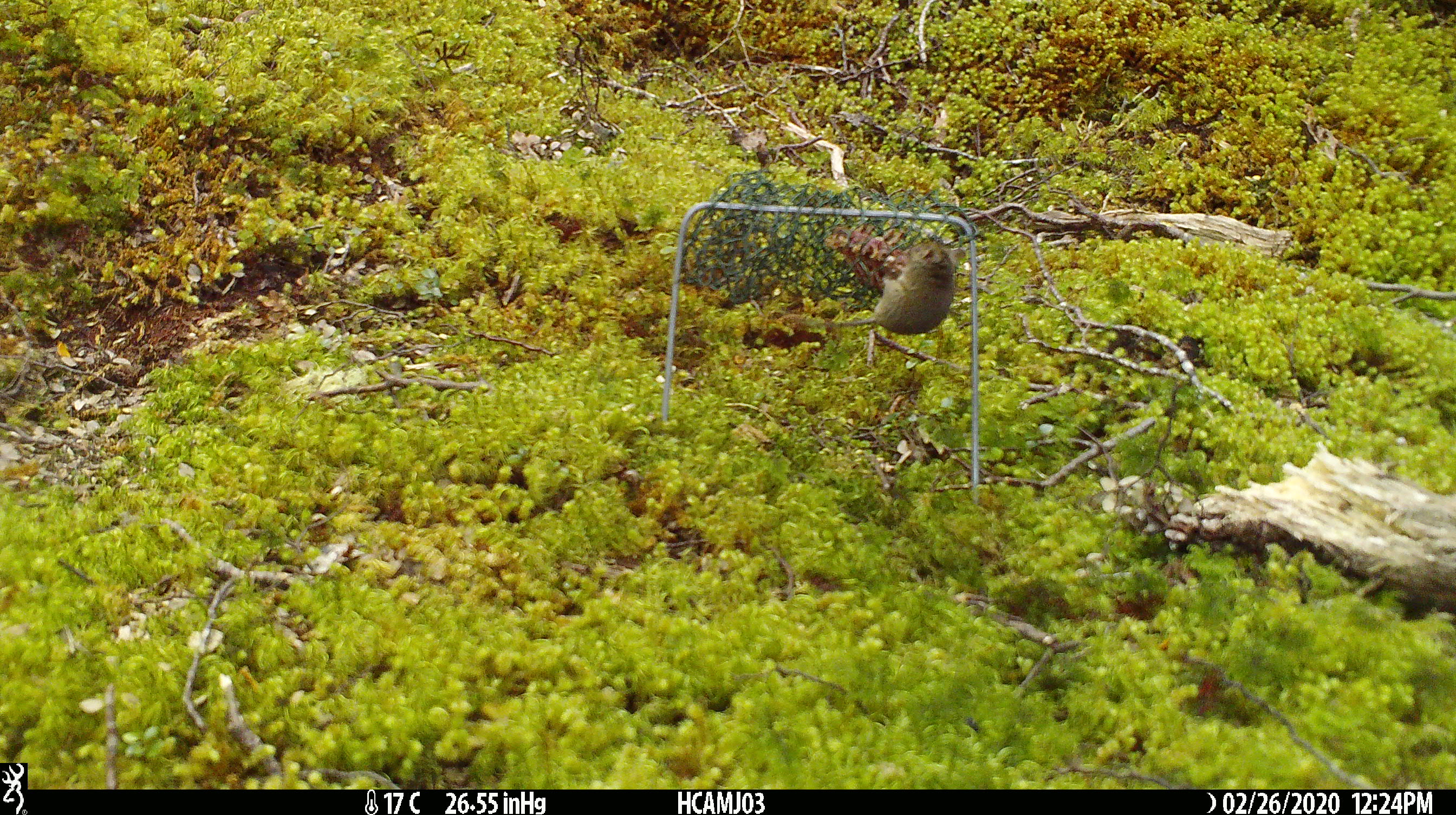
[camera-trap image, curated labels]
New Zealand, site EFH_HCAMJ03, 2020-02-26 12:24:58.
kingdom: Animalia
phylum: Chordata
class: Mammalia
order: Rodentia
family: Muridae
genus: Mus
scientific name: Mus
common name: mouse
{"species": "mouse (Mus)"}